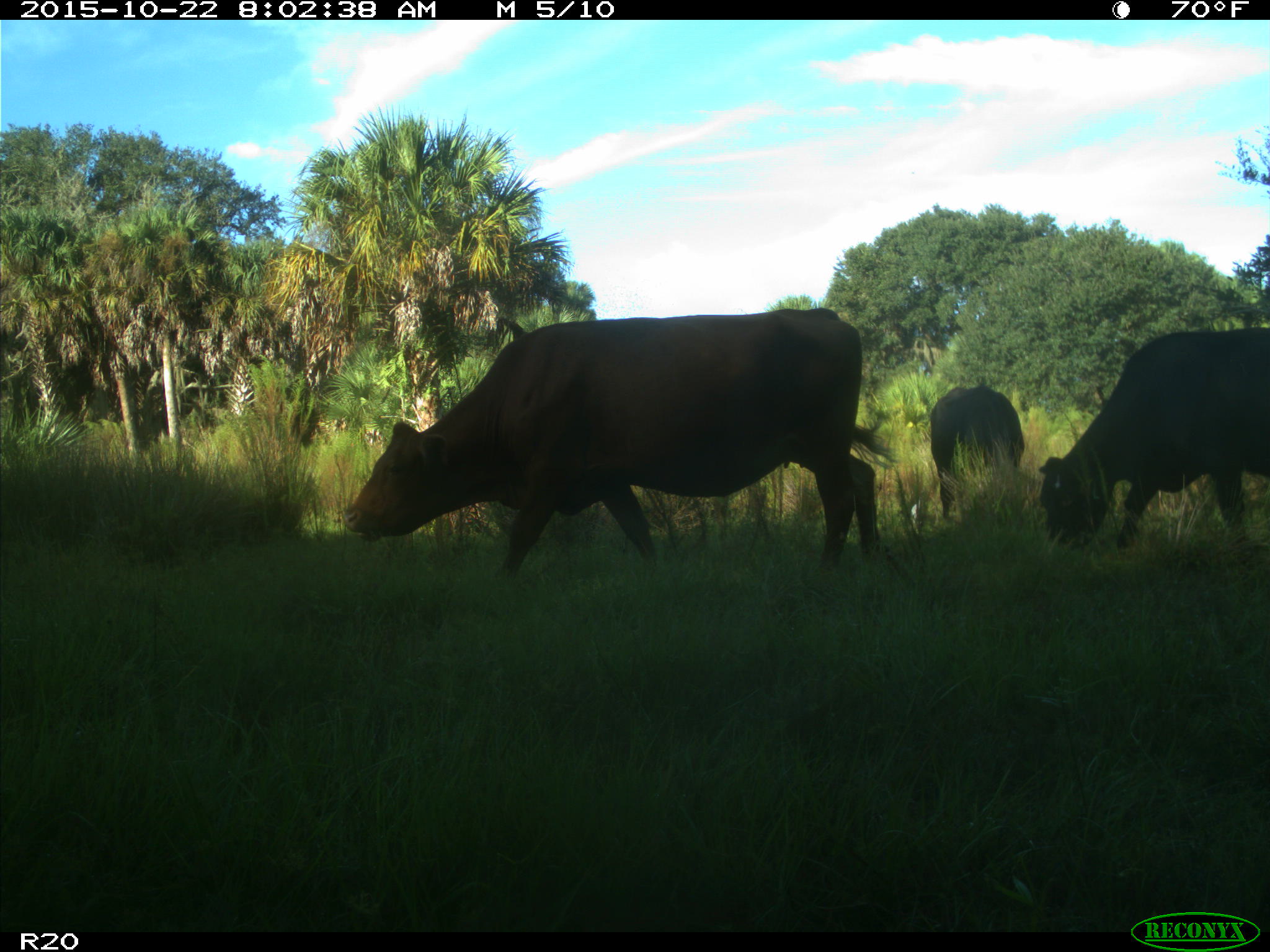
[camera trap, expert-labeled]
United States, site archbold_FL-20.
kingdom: Animalia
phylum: Chordata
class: Mammalia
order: Artiodactyla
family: Bovidae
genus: Bos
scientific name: Bos taurus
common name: domestic cow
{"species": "Bos taurus (domestic cow)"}